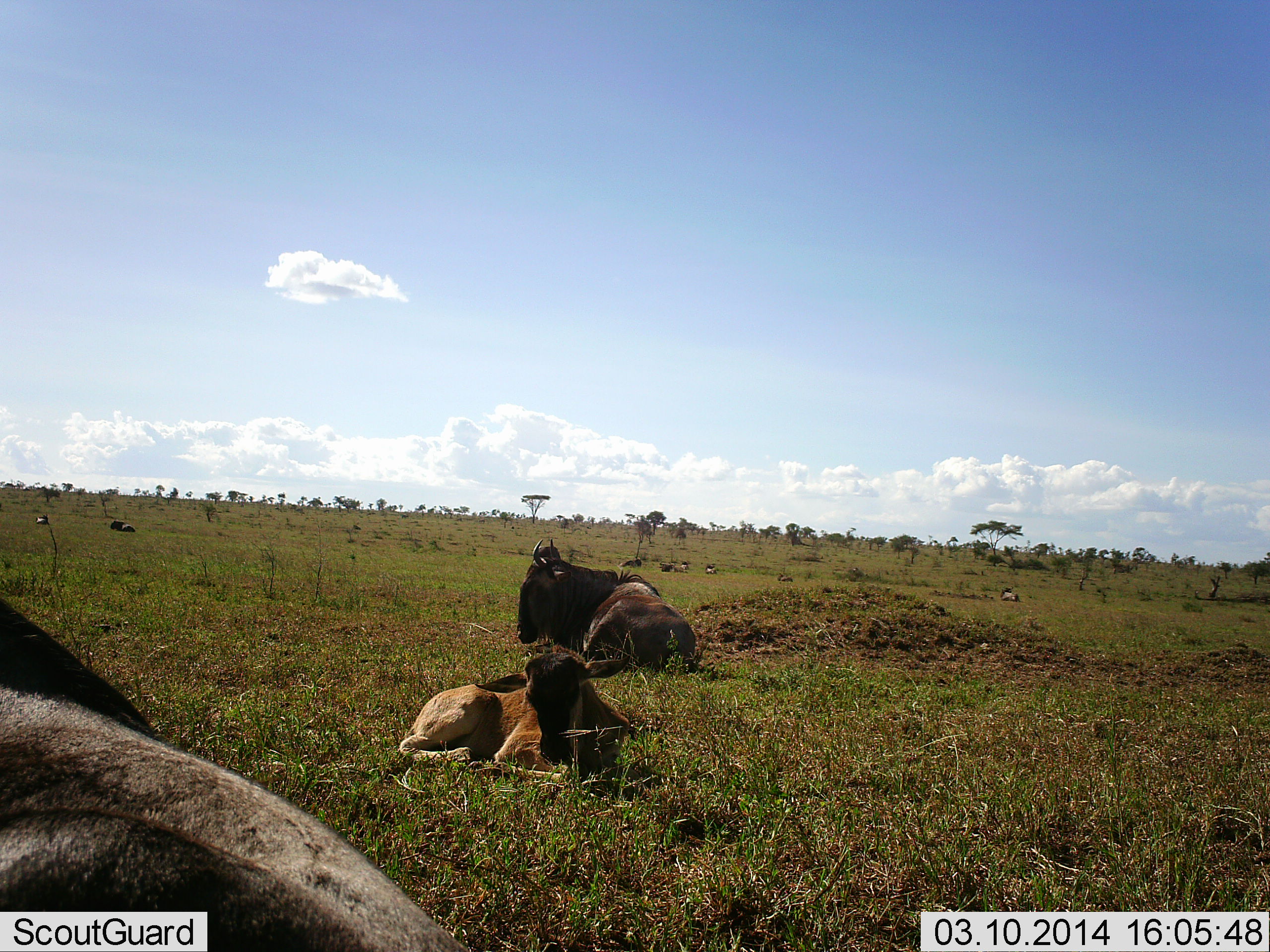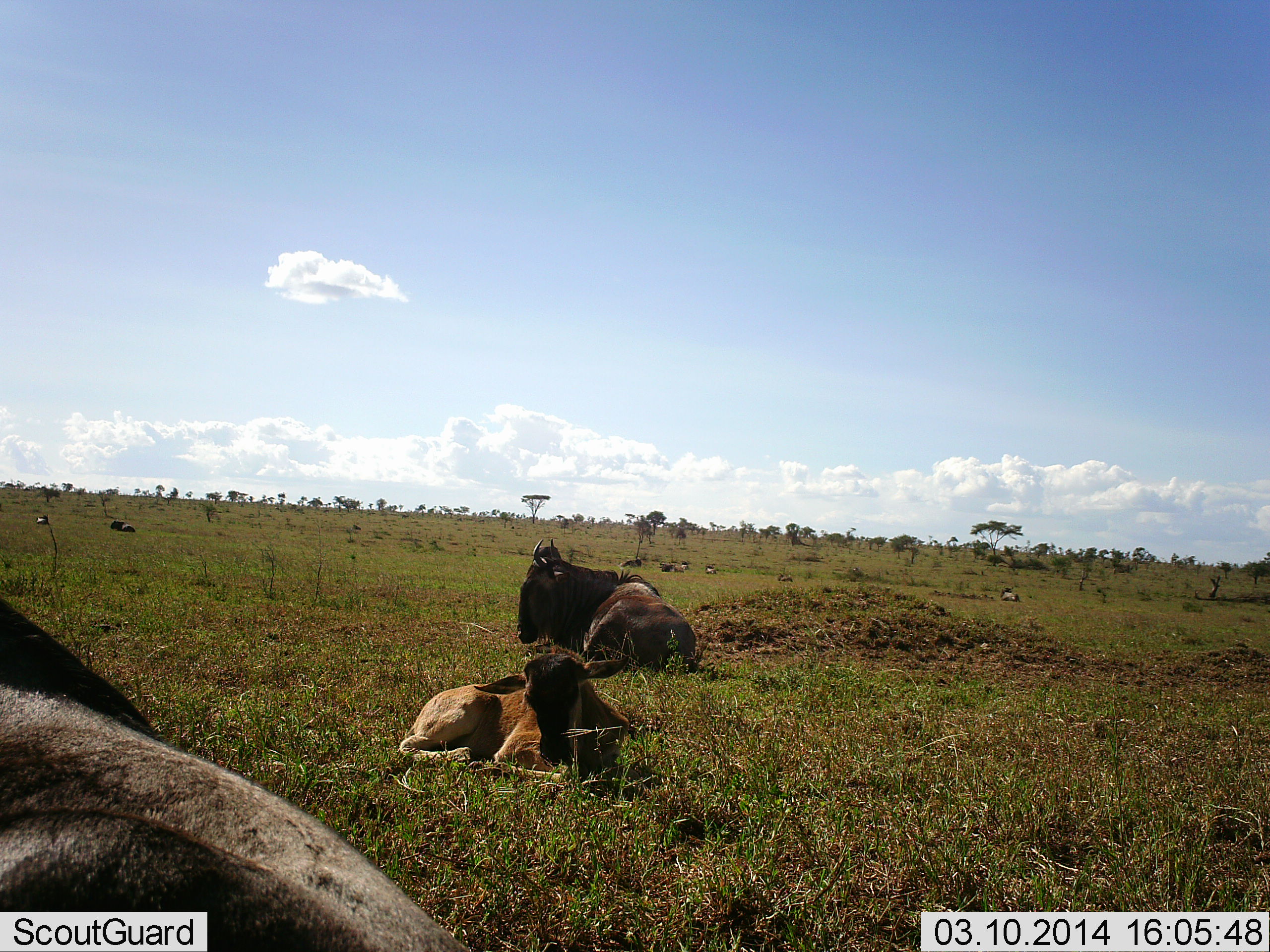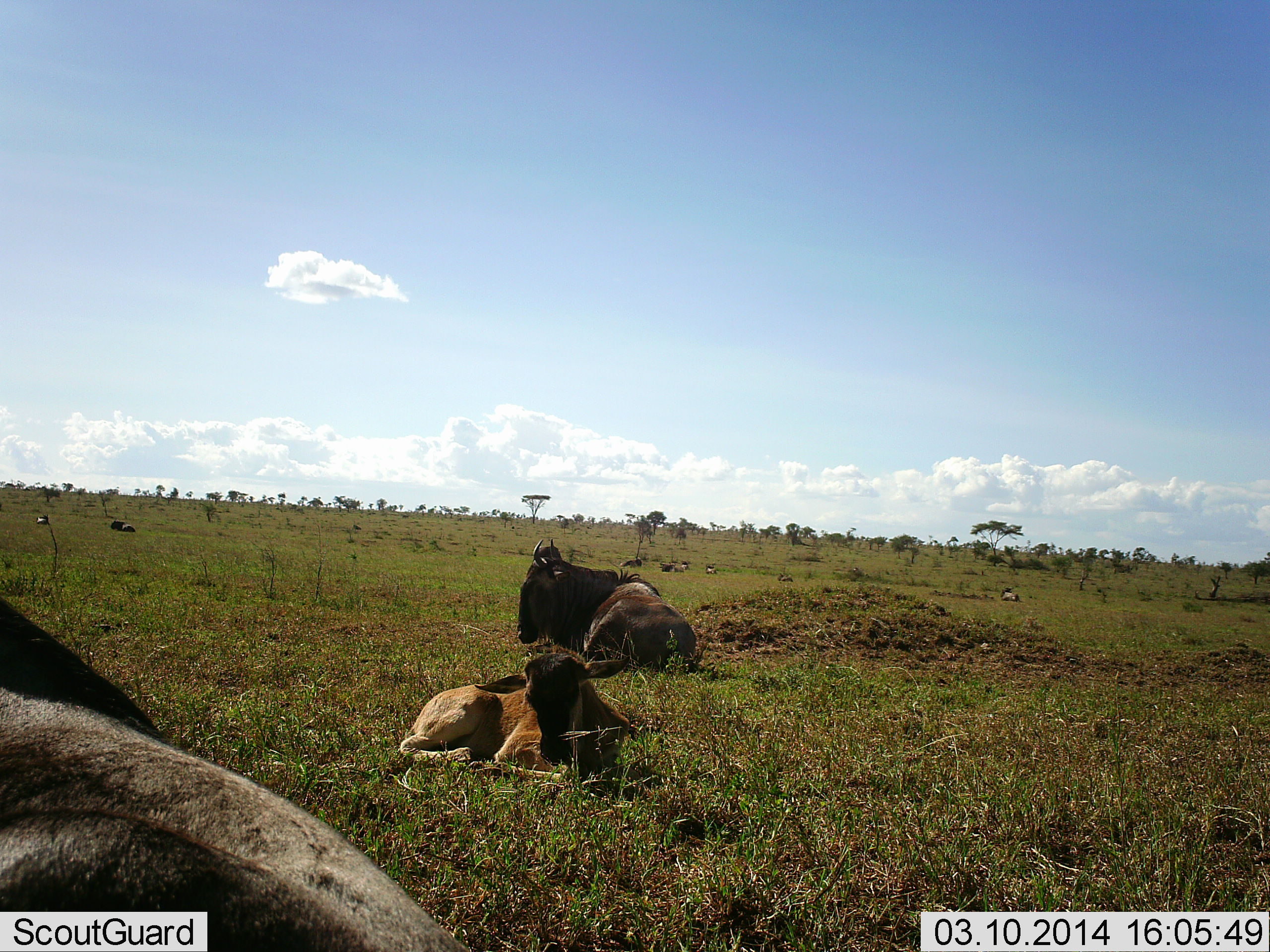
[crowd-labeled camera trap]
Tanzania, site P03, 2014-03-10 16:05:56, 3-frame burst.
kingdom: Animalia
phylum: Chordata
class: Mammalia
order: Artiodactyla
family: Bovidae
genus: Connochaetes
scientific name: Connochaetes taurinus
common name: blue wildebeest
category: wildebeest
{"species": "wildebeest (blue wildebeest) (Connochaetes taurinus)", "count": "4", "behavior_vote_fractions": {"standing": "10%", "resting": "100%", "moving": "0%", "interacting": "0%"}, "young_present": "80%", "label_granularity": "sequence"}